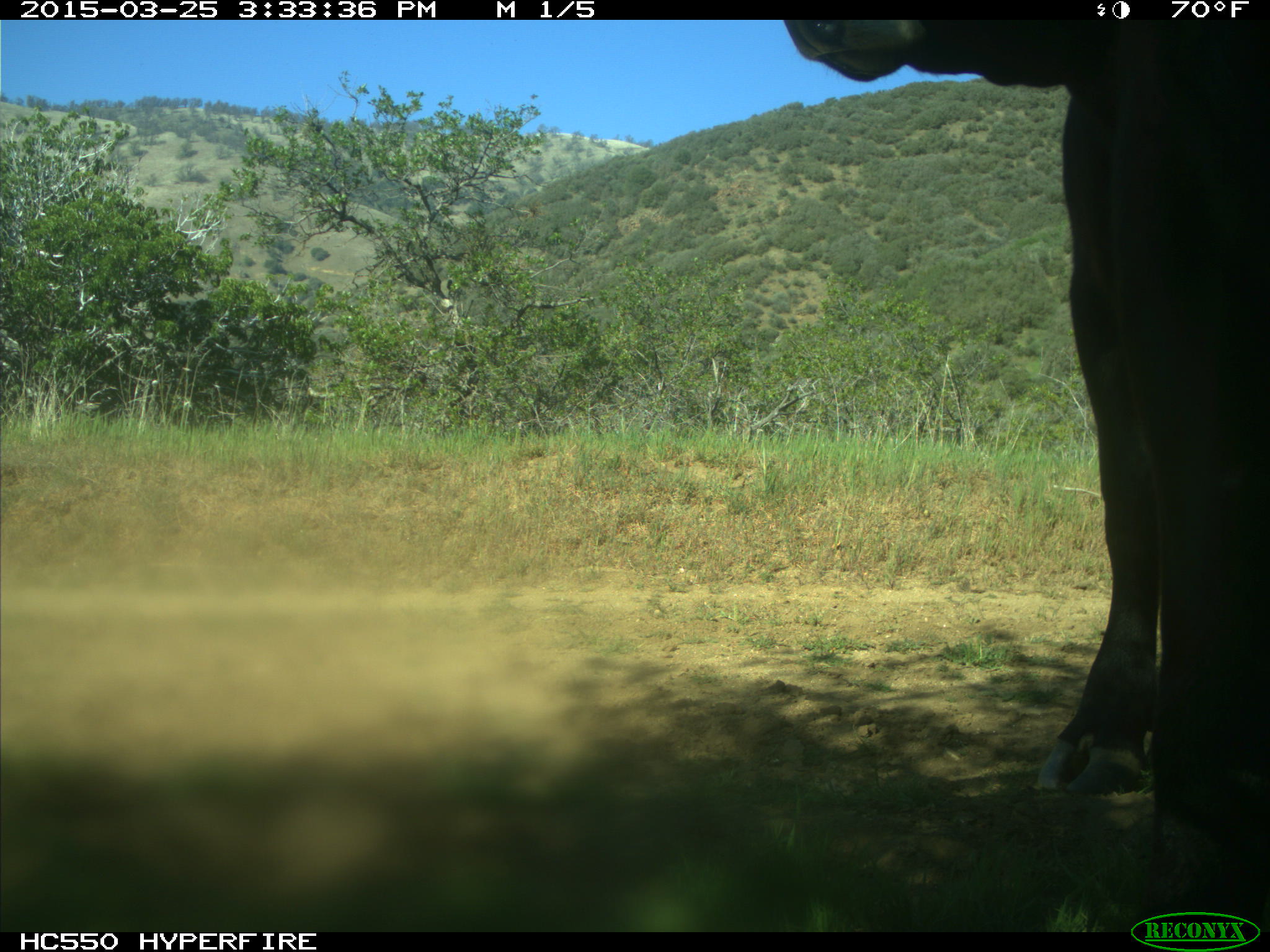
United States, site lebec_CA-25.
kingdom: Animalia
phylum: Chordata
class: Mammalia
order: Artiodactyla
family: Bovidae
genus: Bos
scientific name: Bos taurus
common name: domestic cow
Bos taurus (domestic cow).